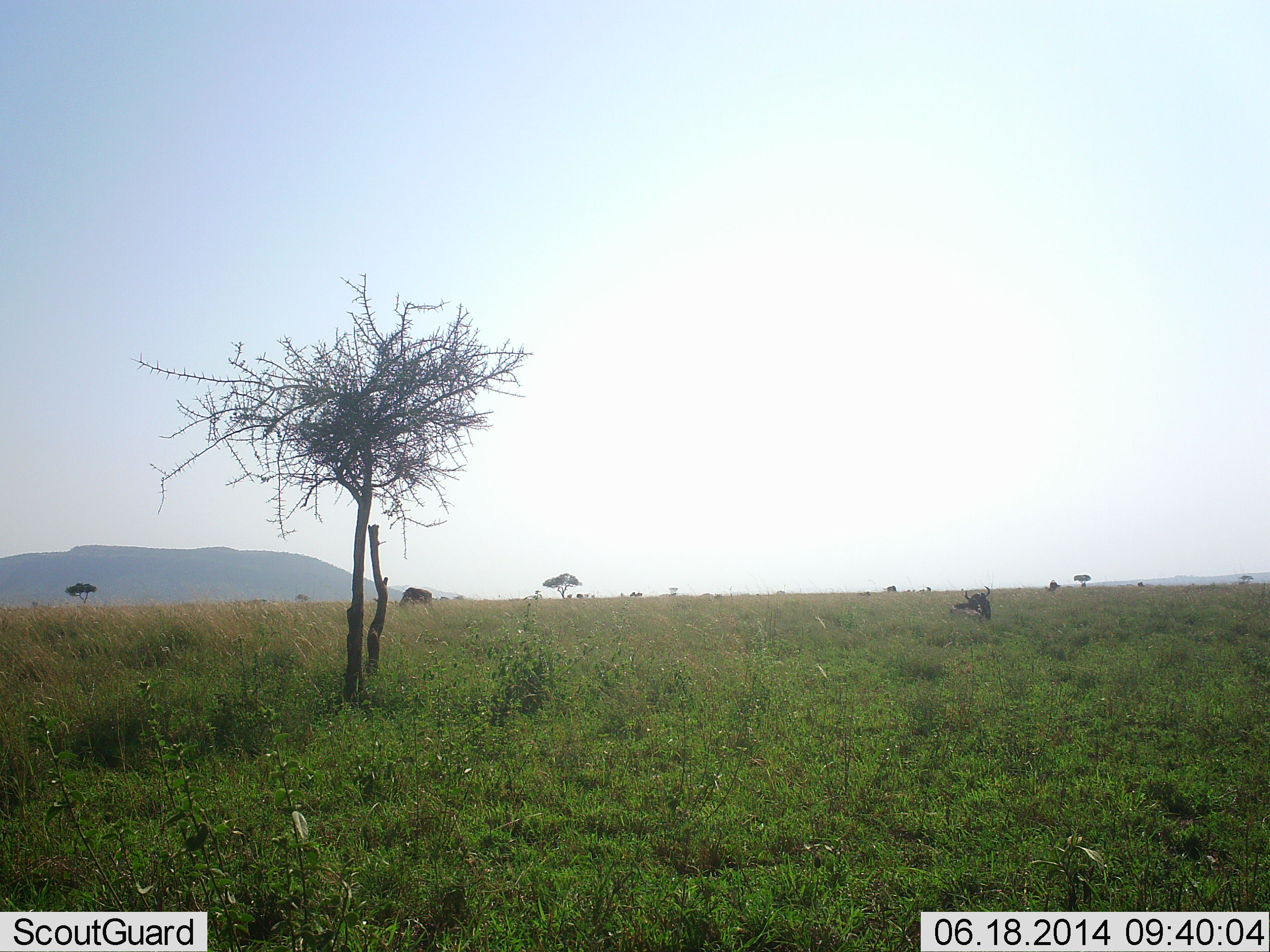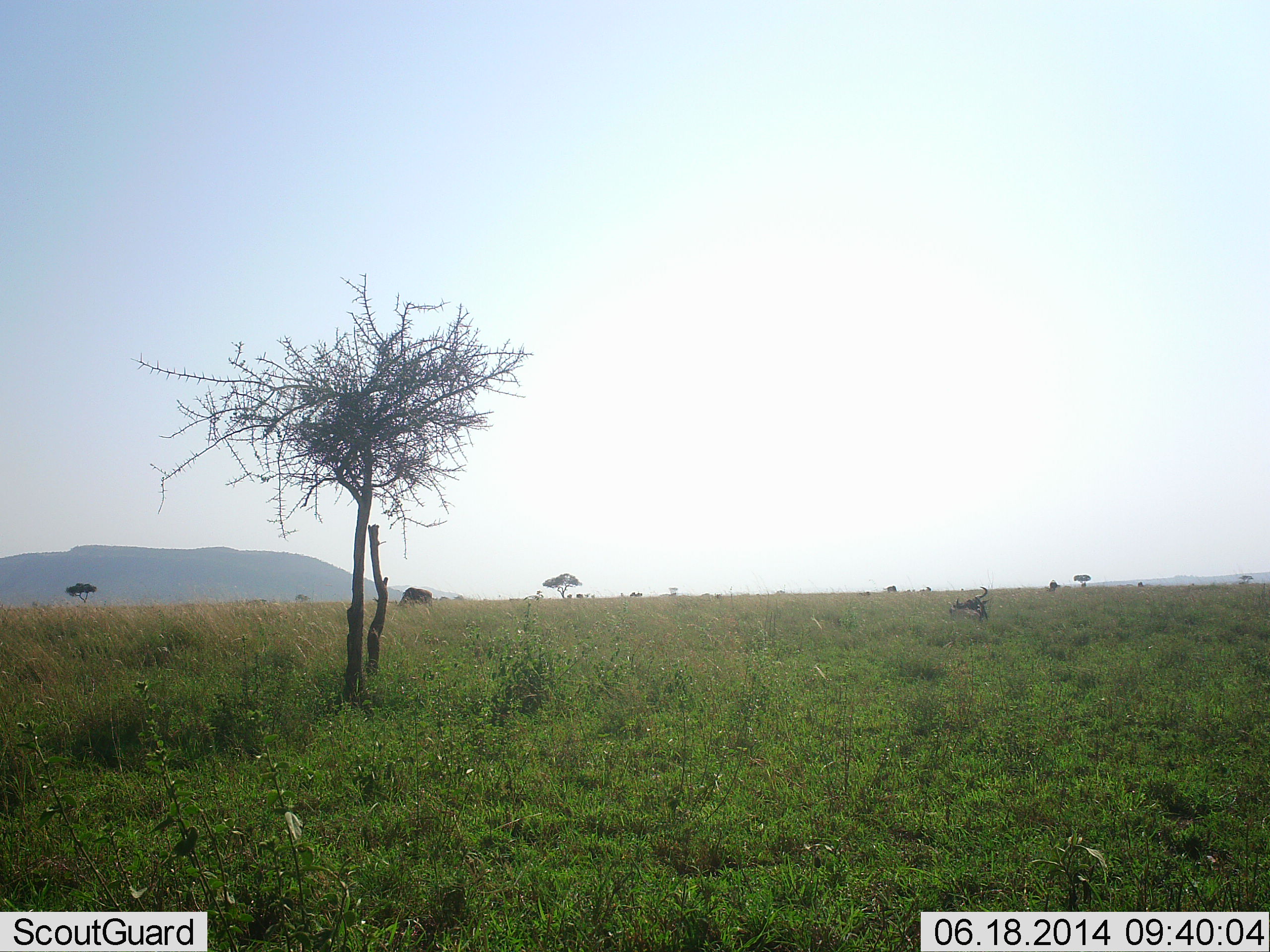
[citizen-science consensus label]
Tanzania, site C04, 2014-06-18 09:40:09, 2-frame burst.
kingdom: Animalia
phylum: Chordata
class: Mammalia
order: Artiodactyla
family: Bovidae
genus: Connochaetes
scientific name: Connochaetes taurinus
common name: blue wildebeest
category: wildebeest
Wildebeest (blue wildebeest) (Connochaetes taurinus), count 2. Behavior (volunteer vote fractions): standing 0%, resting 89%, moving 0%, interacting 0%. Young present (vote fraction): 0%. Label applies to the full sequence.